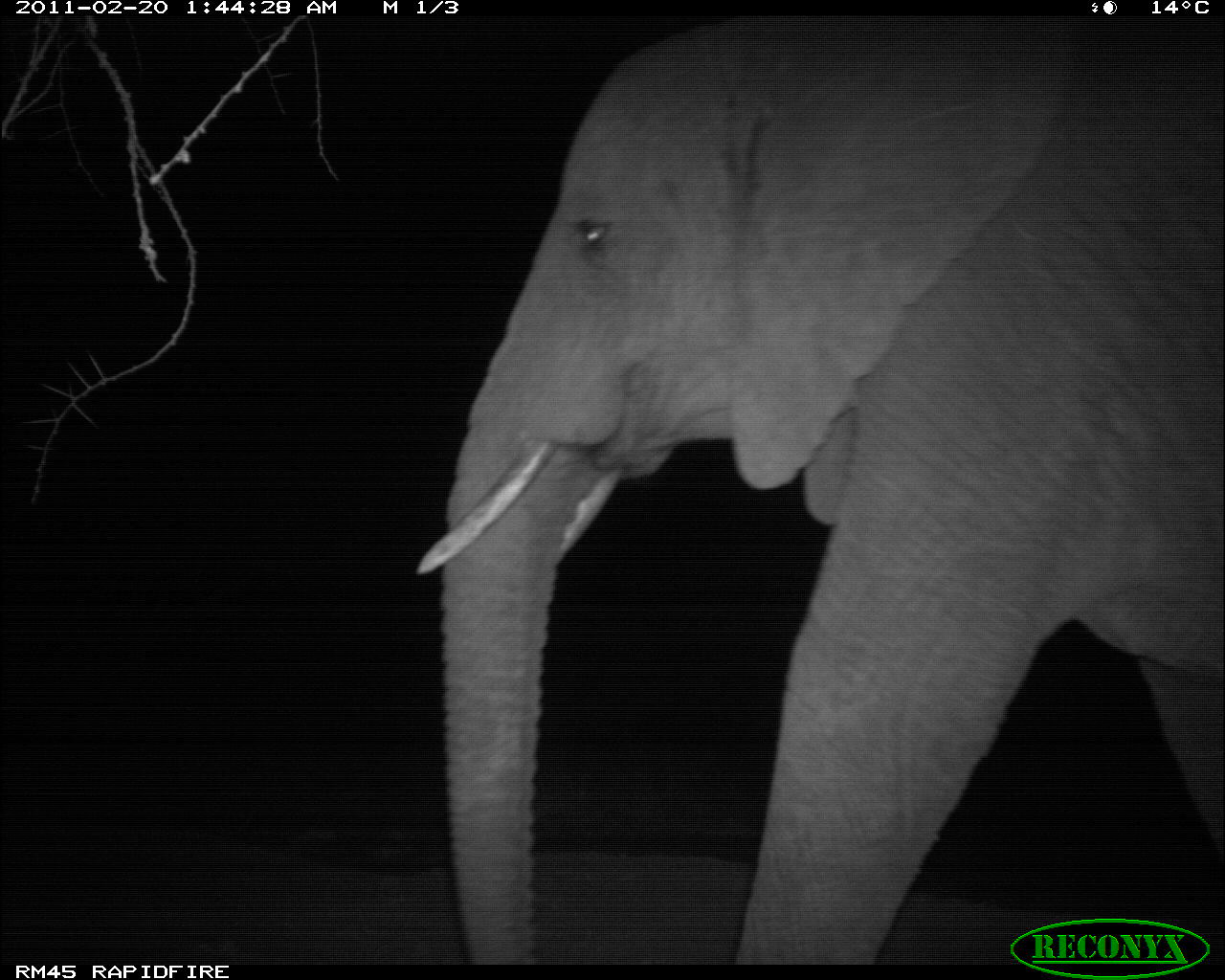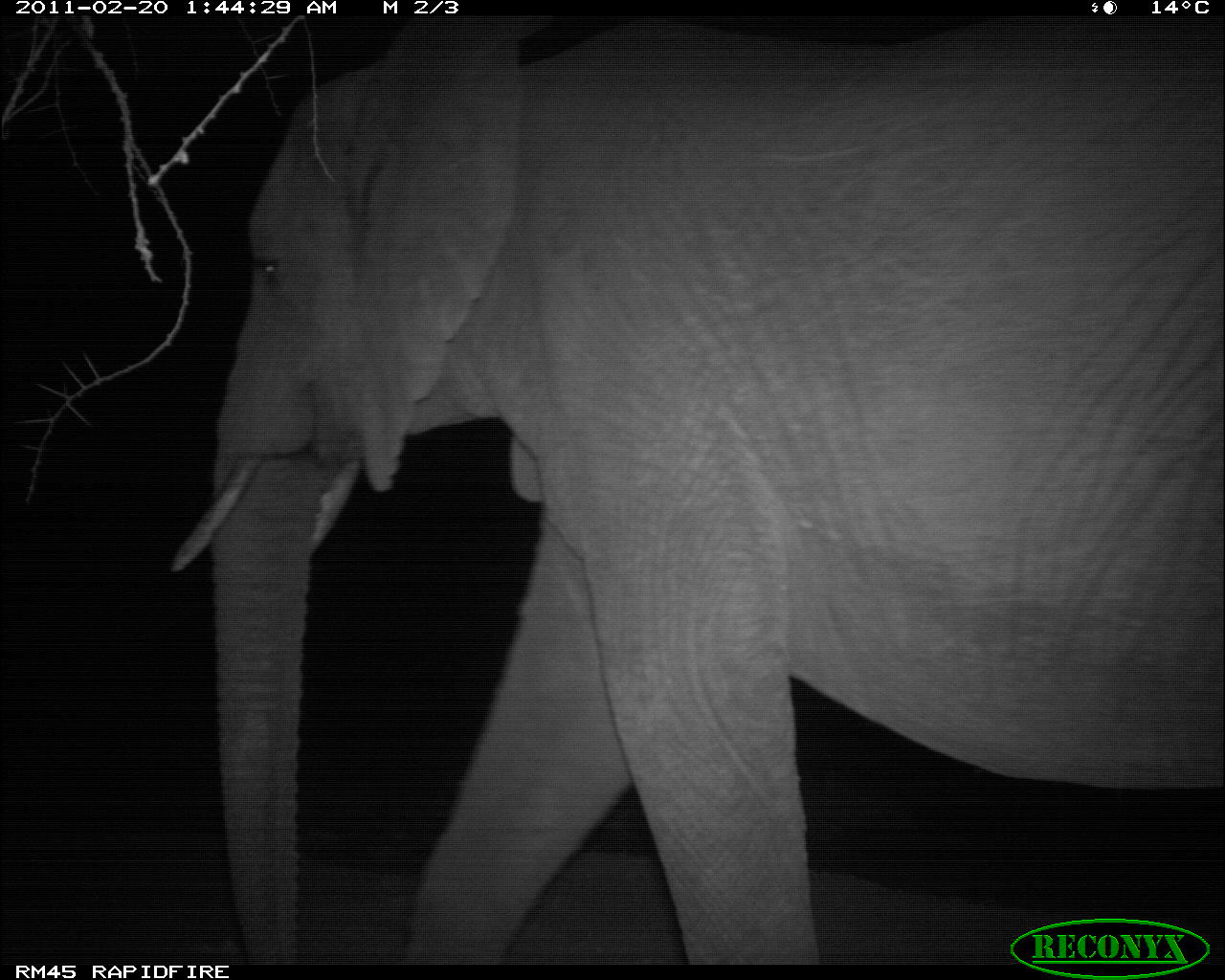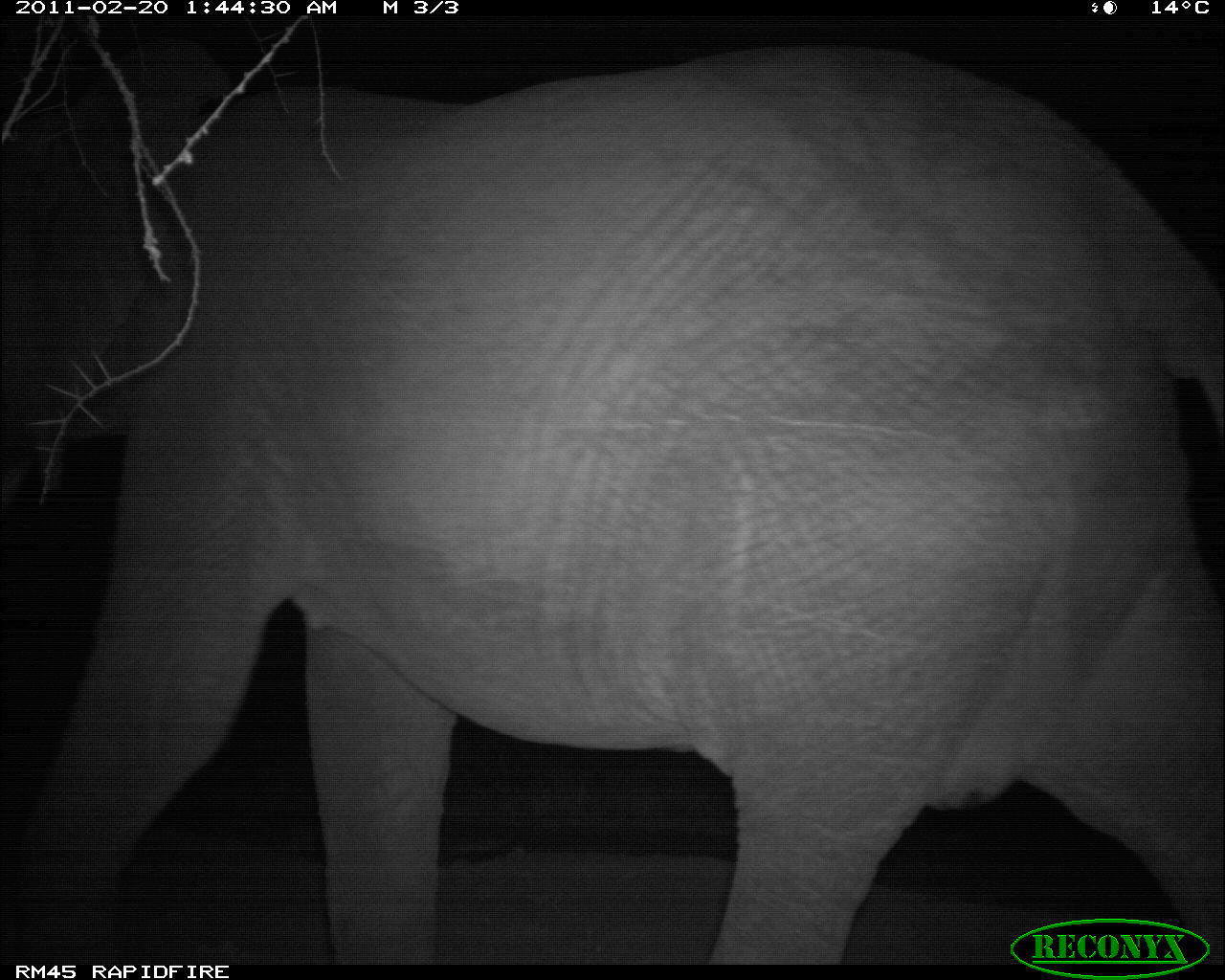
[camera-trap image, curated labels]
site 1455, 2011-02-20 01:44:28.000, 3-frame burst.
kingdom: Animalia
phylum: Chordata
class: Mammalia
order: Proboscidea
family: Elephantidae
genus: Loxodonta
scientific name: Loxodonta africana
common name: african bush elephant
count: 1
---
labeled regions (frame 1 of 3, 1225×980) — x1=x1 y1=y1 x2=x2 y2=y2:
loxodonta africana: x1=412 y1=14 x2=1225 y2=962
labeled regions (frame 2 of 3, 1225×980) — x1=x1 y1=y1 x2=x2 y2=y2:
loxodonta africana: x1=166 y1=7 x2=1225 y2=962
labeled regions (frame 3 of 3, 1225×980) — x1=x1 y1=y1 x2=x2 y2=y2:
loxodonta africana: x1=0 y1=20 x2=1224 y2=963